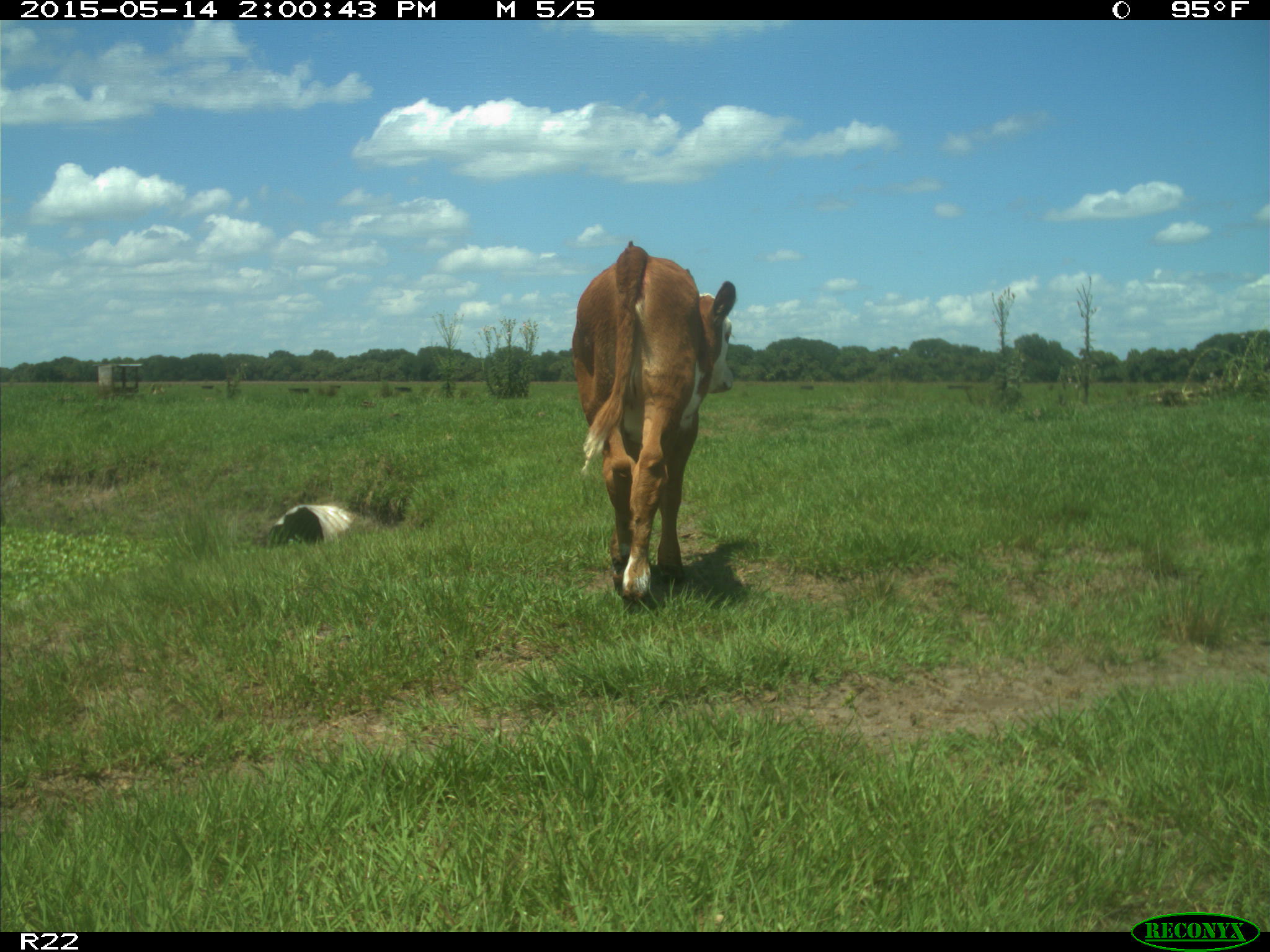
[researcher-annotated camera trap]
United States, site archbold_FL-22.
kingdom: Animalia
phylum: Chordata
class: Mammalia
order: Artiodactyla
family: Bovidae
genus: Bos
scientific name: Bos taurus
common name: domestic cow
Bos taurus (domestic cow).